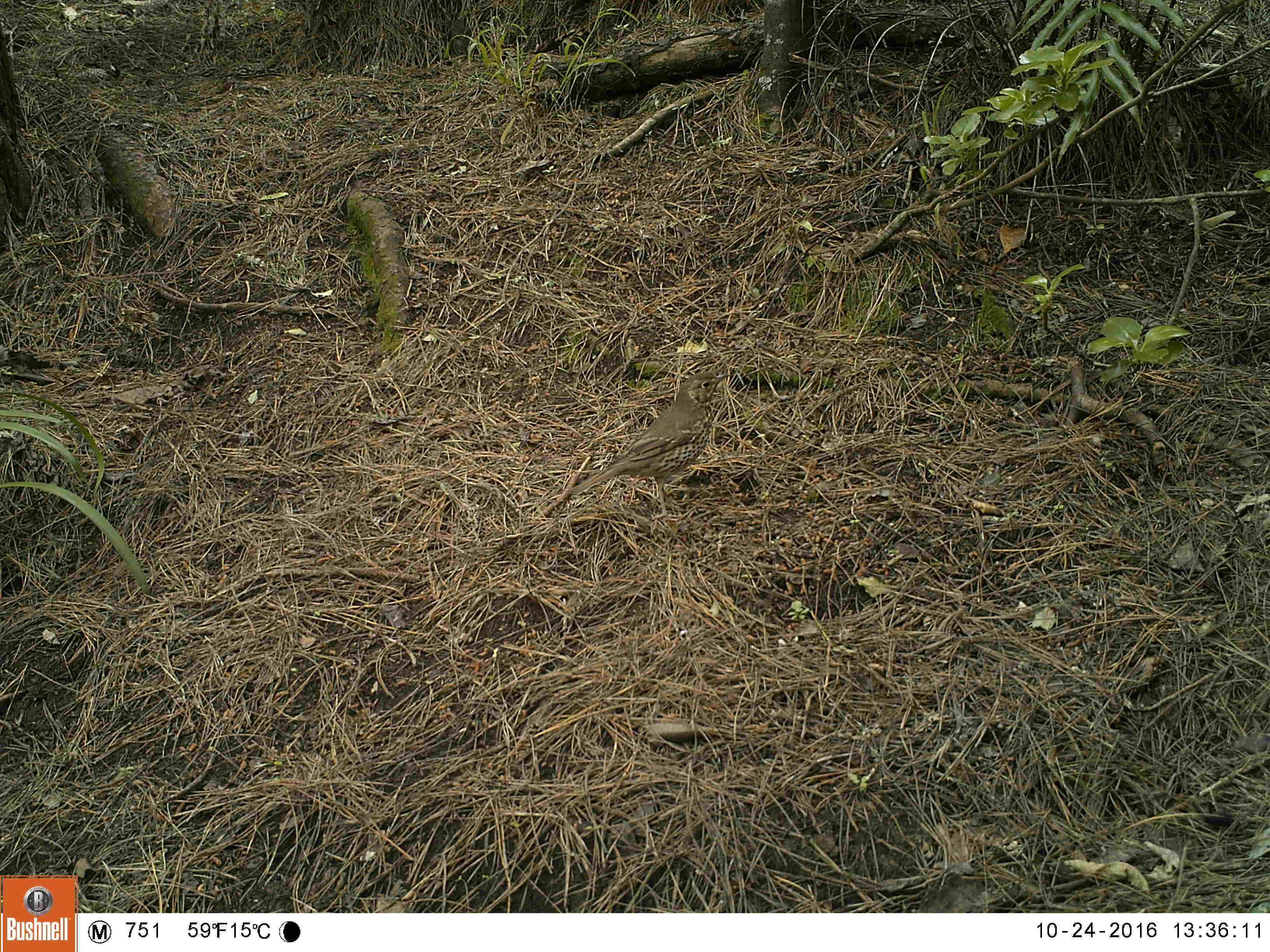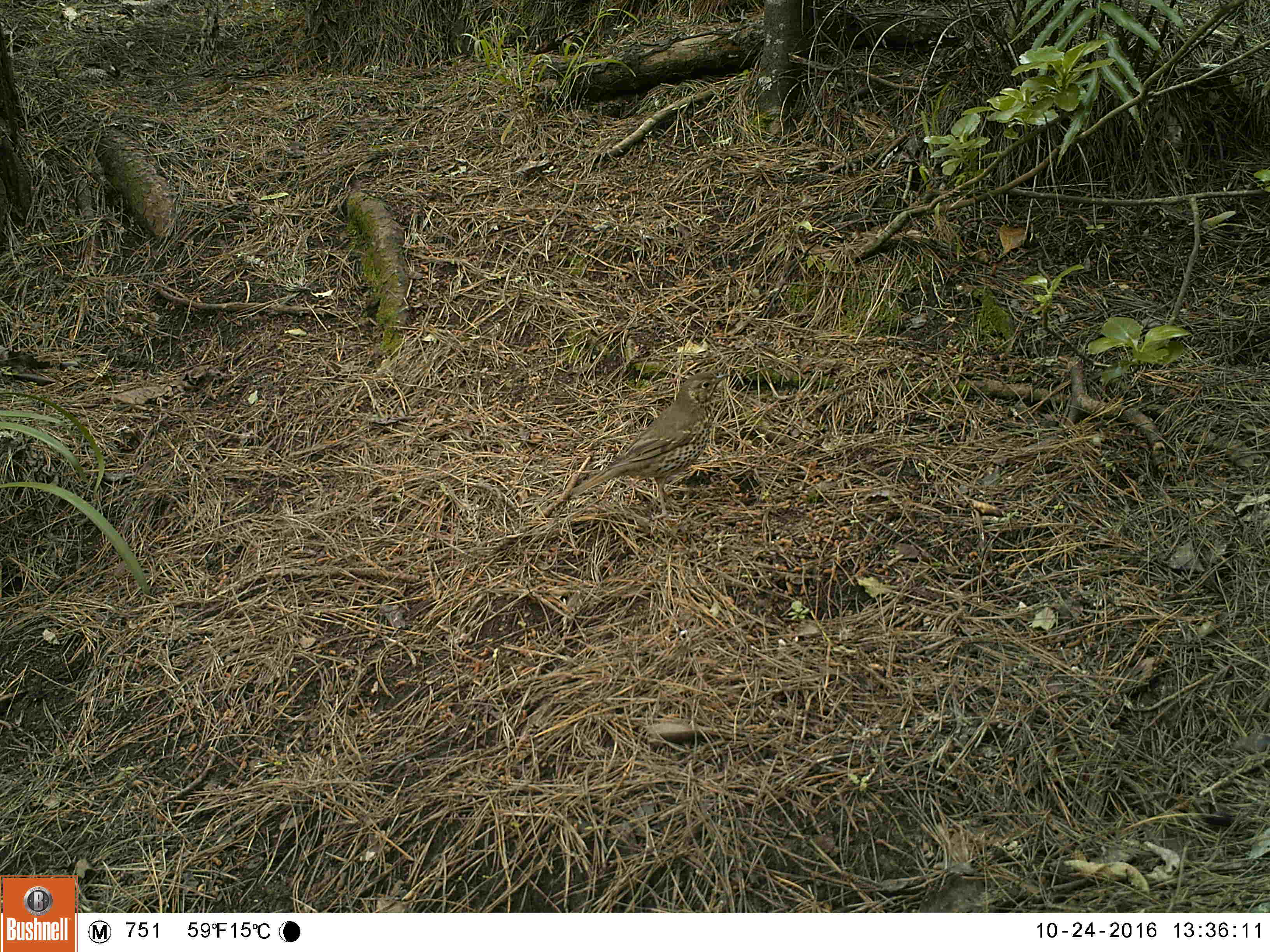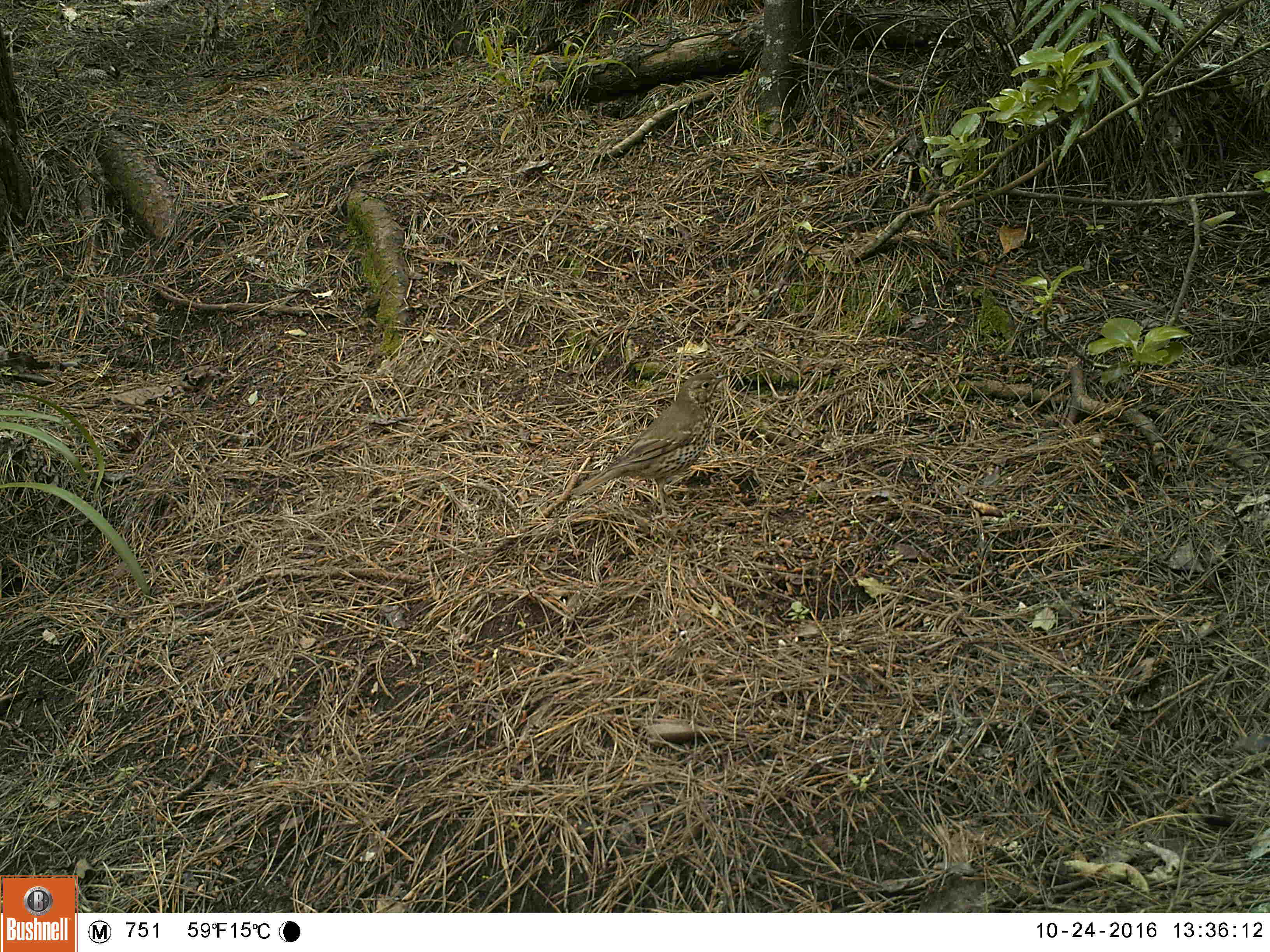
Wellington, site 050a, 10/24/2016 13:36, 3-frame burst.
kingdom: Animalia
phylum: Chordata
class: Aves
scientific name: Aves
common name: bird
Bird (Aves).